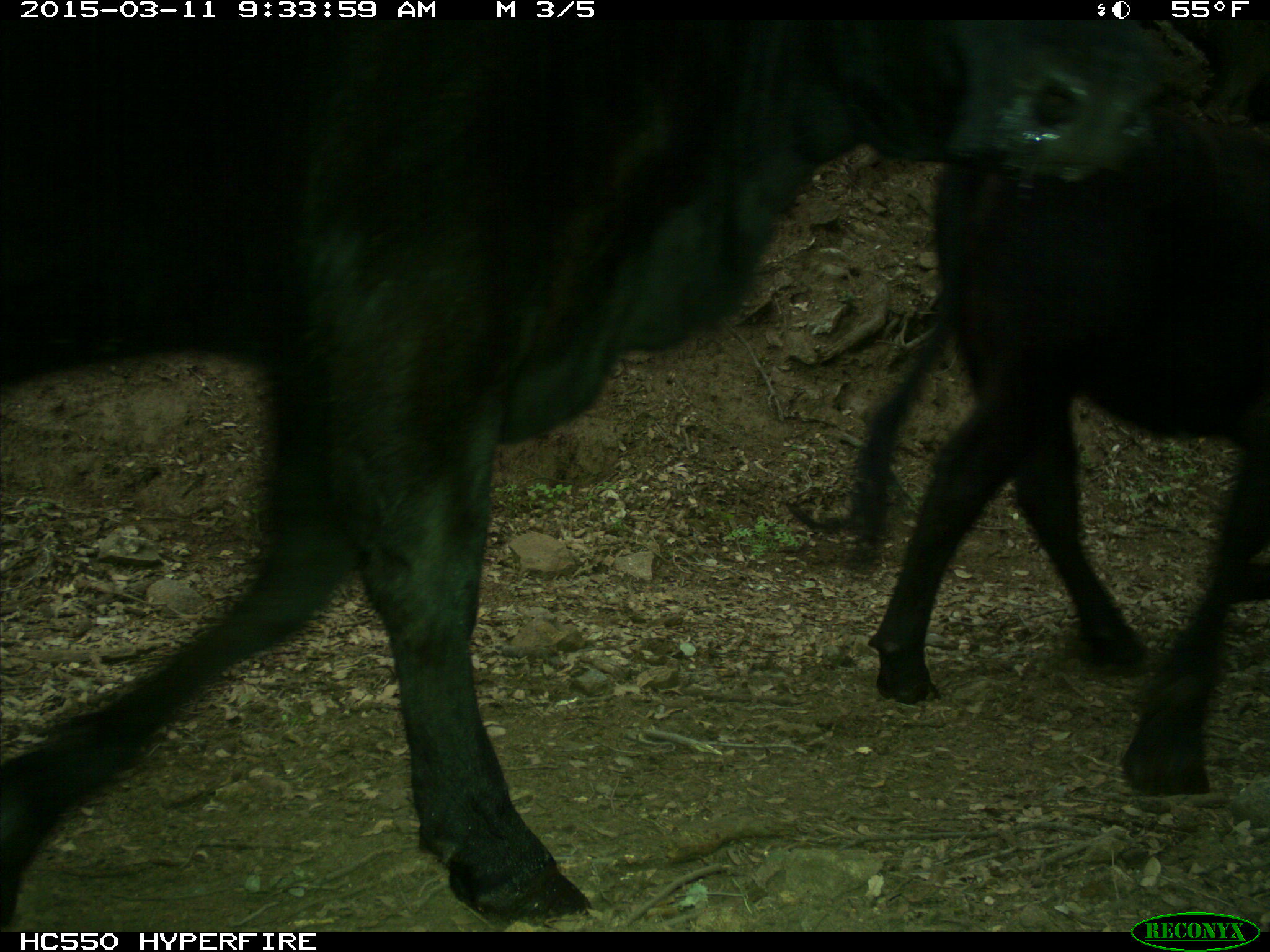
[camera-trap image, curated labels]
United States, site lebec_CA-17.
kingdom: Animalia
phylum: Chordata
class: Mammalia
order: Artiodactyla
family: Bovidae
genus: Bos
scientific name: Bos taurus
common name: domestic cow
Bos taurus (domestic cow).